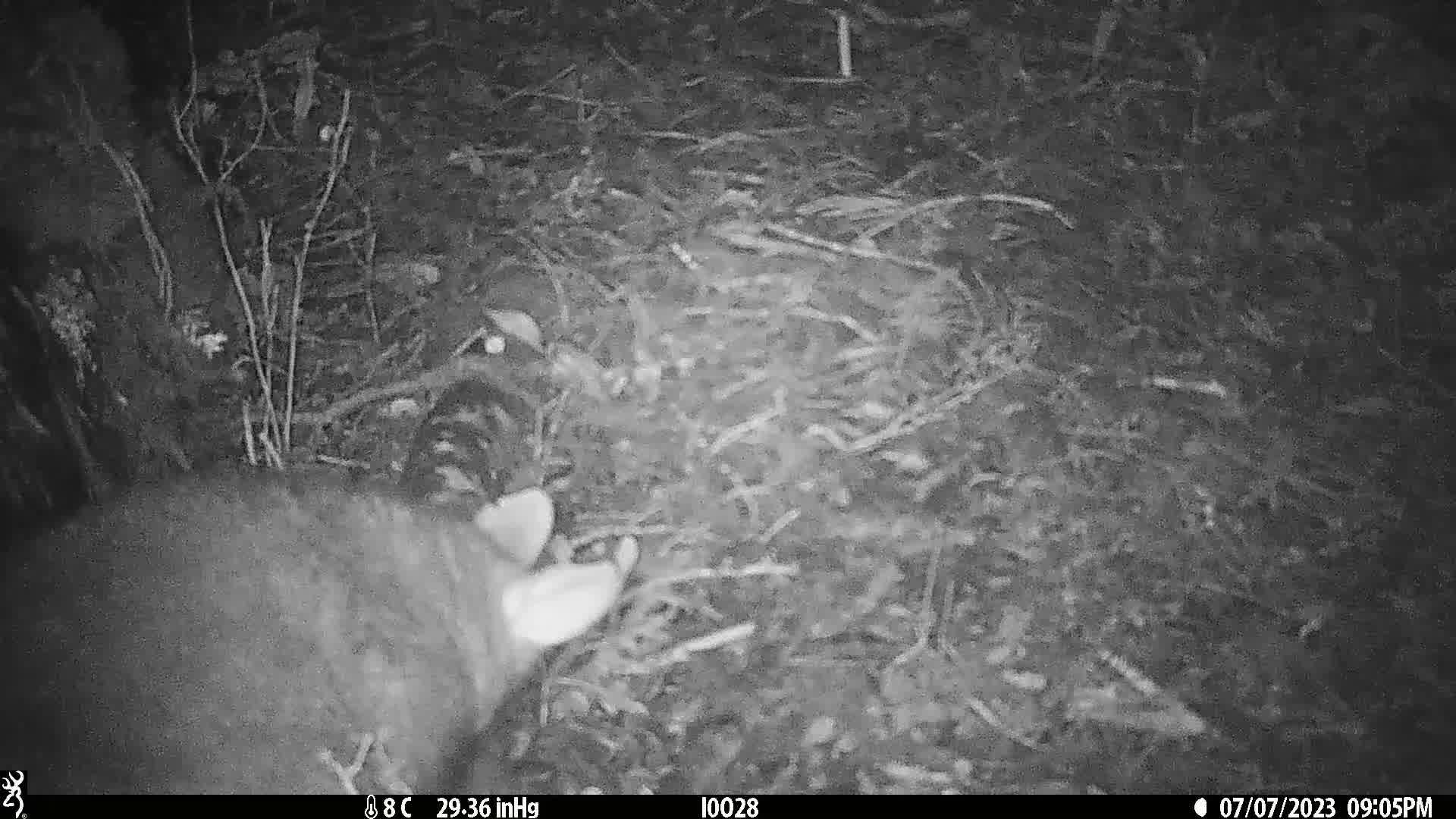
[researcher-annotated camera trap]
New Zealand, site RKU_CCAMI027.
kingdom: Animalia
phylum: Chordata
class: Mammalia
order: Diprotodontia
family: Phalangeridae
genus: Trichosurus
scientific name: Trichosurus vulpecula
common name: common brushtail possum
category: possum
Possum (common brushtail possum) (Trichosurus vulpecula).